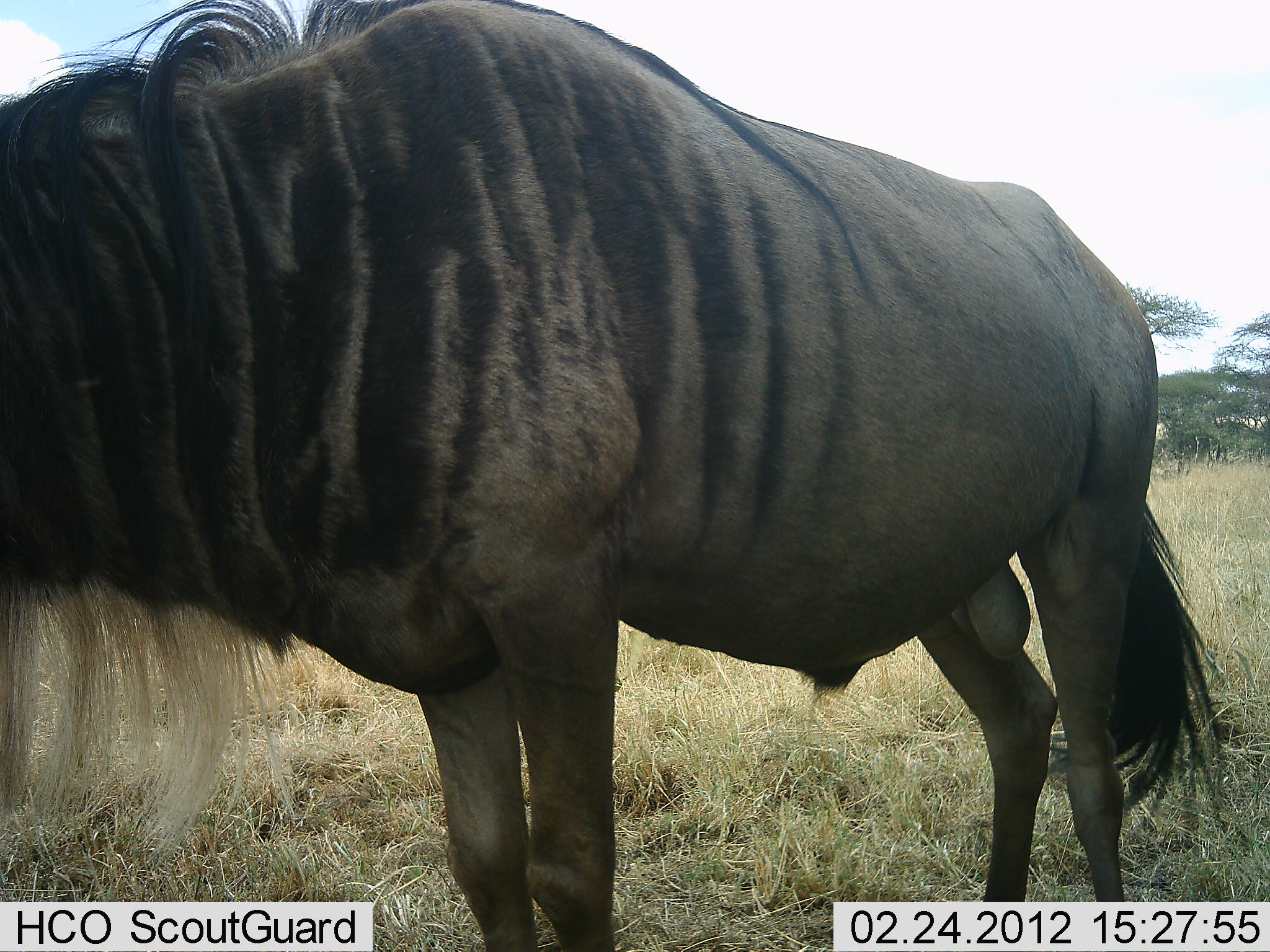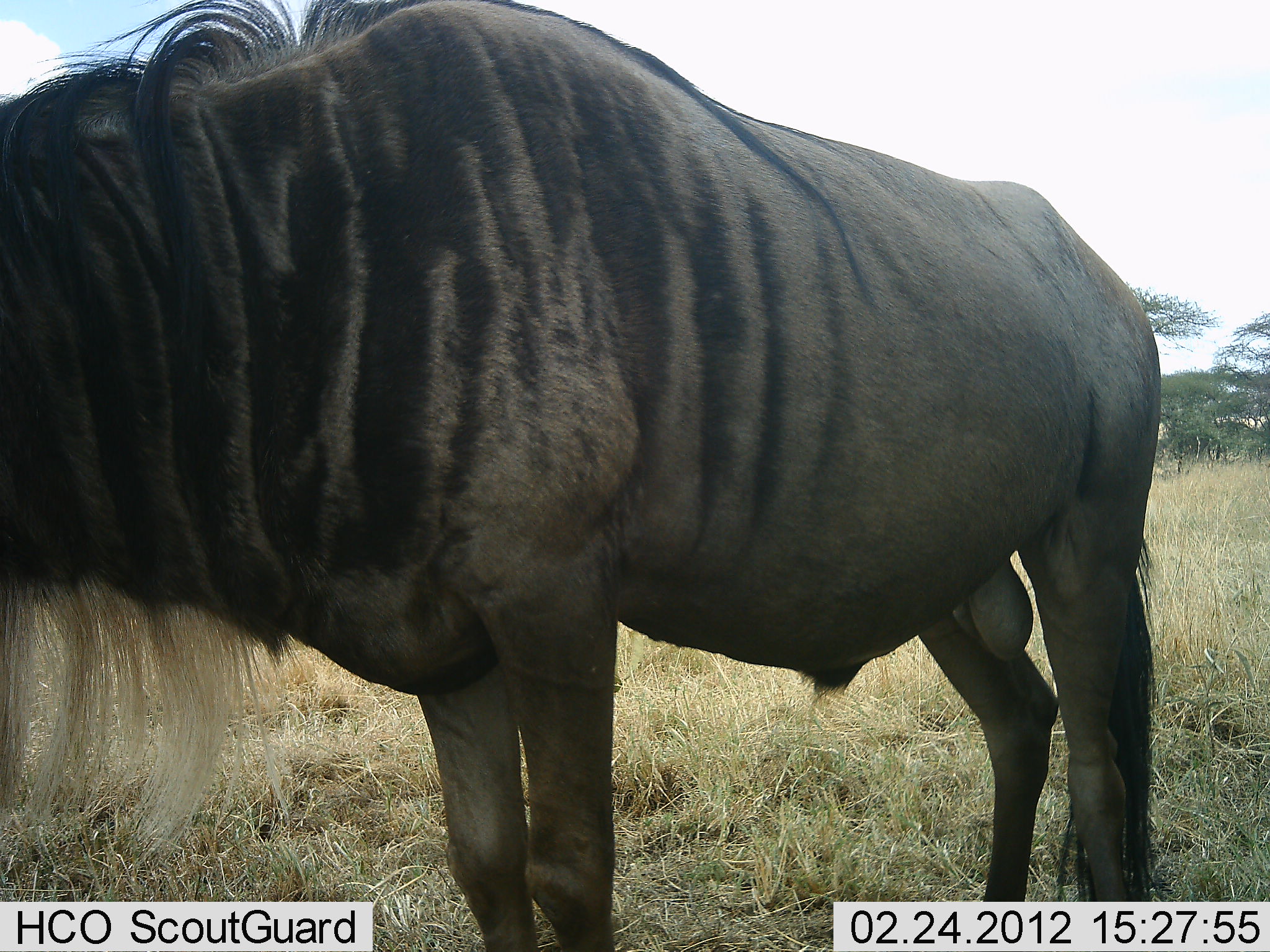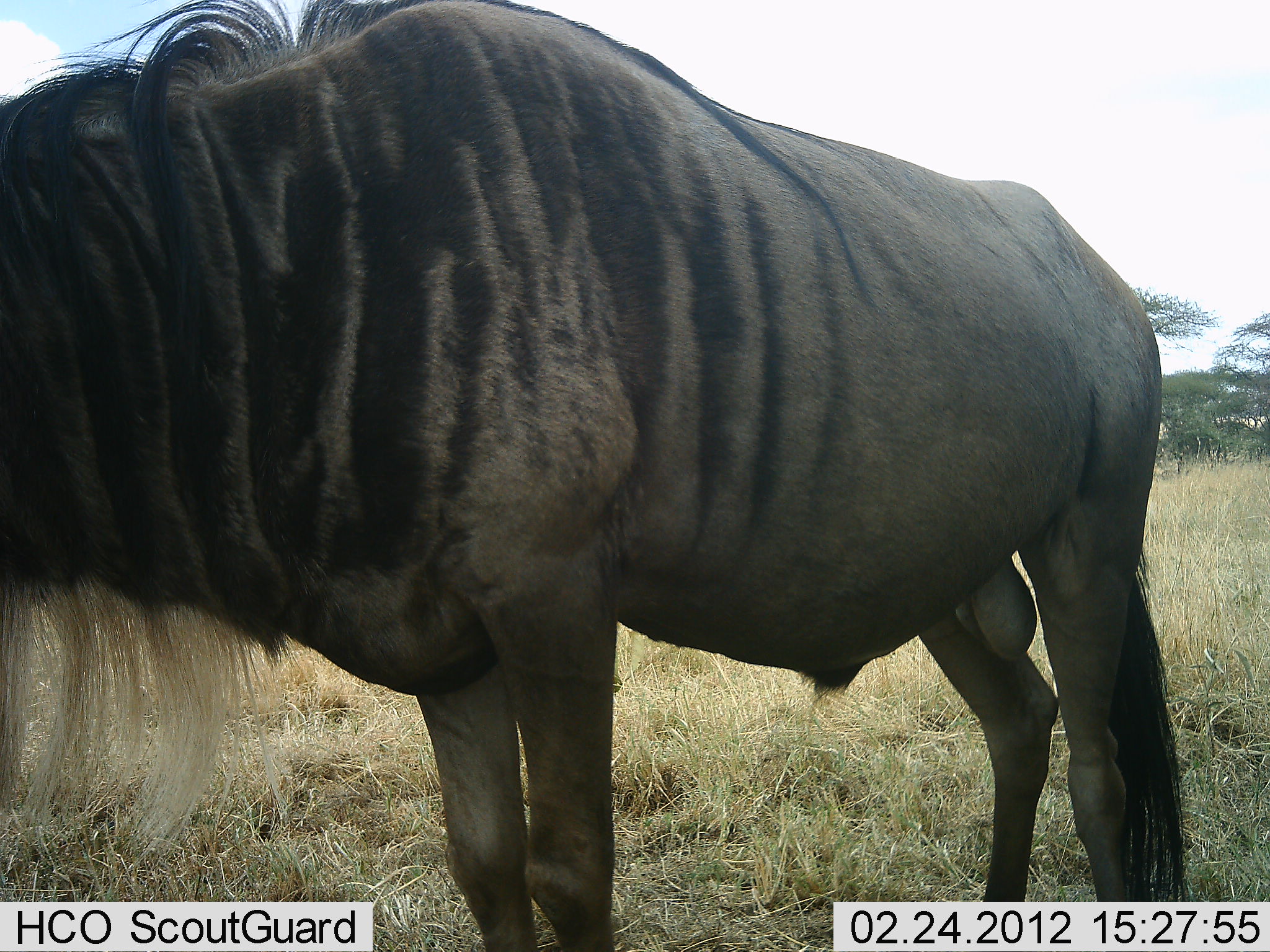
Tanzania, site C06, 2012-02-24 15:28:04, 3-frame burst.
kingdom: Animalia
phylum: Chordata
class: Mammalia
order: Artiodactyla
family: Bovidae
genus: Connochaetes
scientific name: Connochaetes taurinus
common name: blue wildebeest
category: wildebeest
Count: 1.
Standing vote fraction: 100%.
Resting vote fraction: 0%.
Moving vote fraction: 0%.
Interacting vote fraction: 0%.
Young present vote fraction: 0%.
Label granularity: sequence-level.